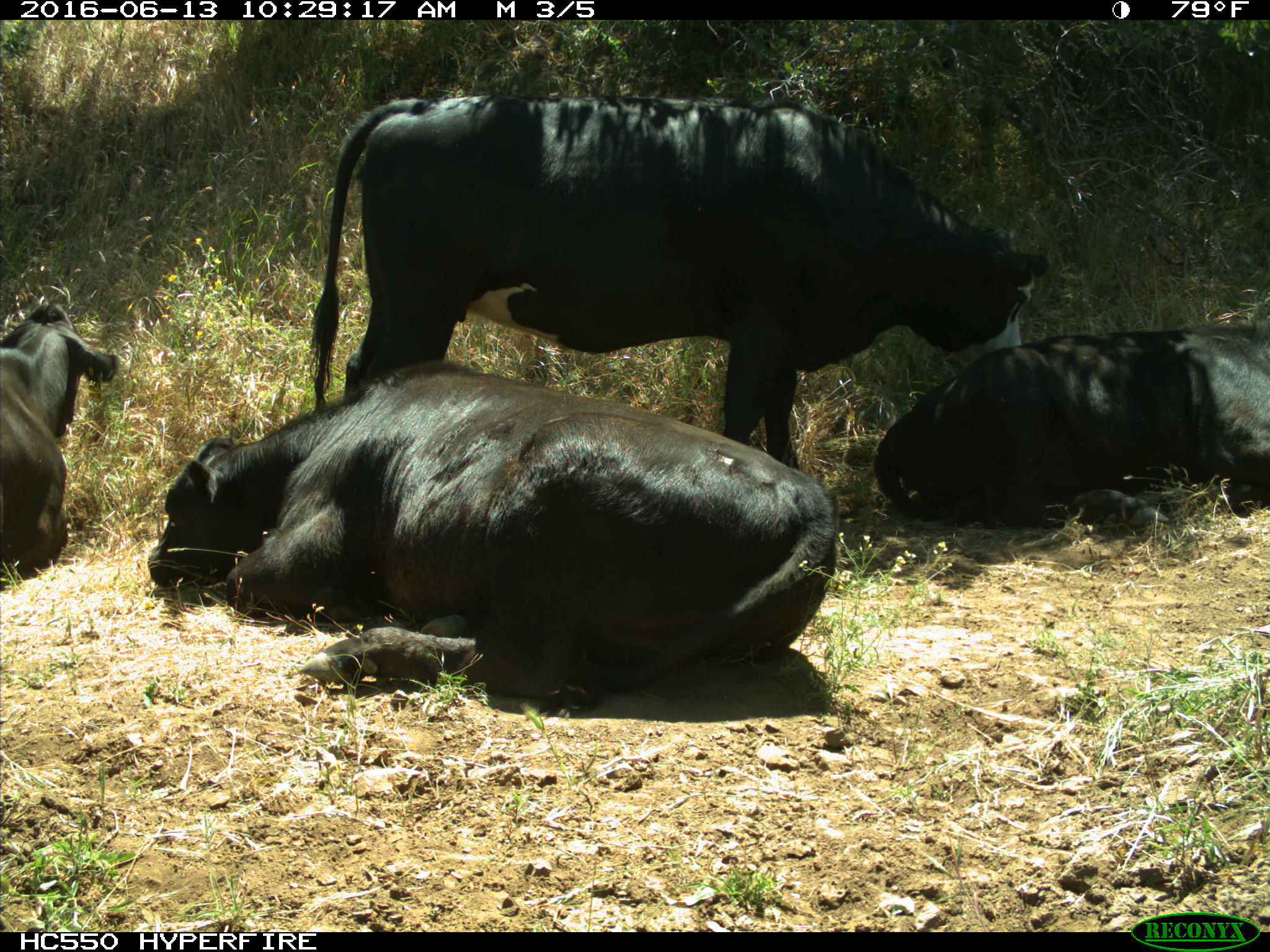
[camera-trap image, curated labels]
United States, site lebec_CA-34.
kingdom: Animalia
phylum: Chordata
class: Mammalia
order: Artiodactyla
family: Bovidae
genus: Bos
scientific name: Bos taurus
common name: domestic cow